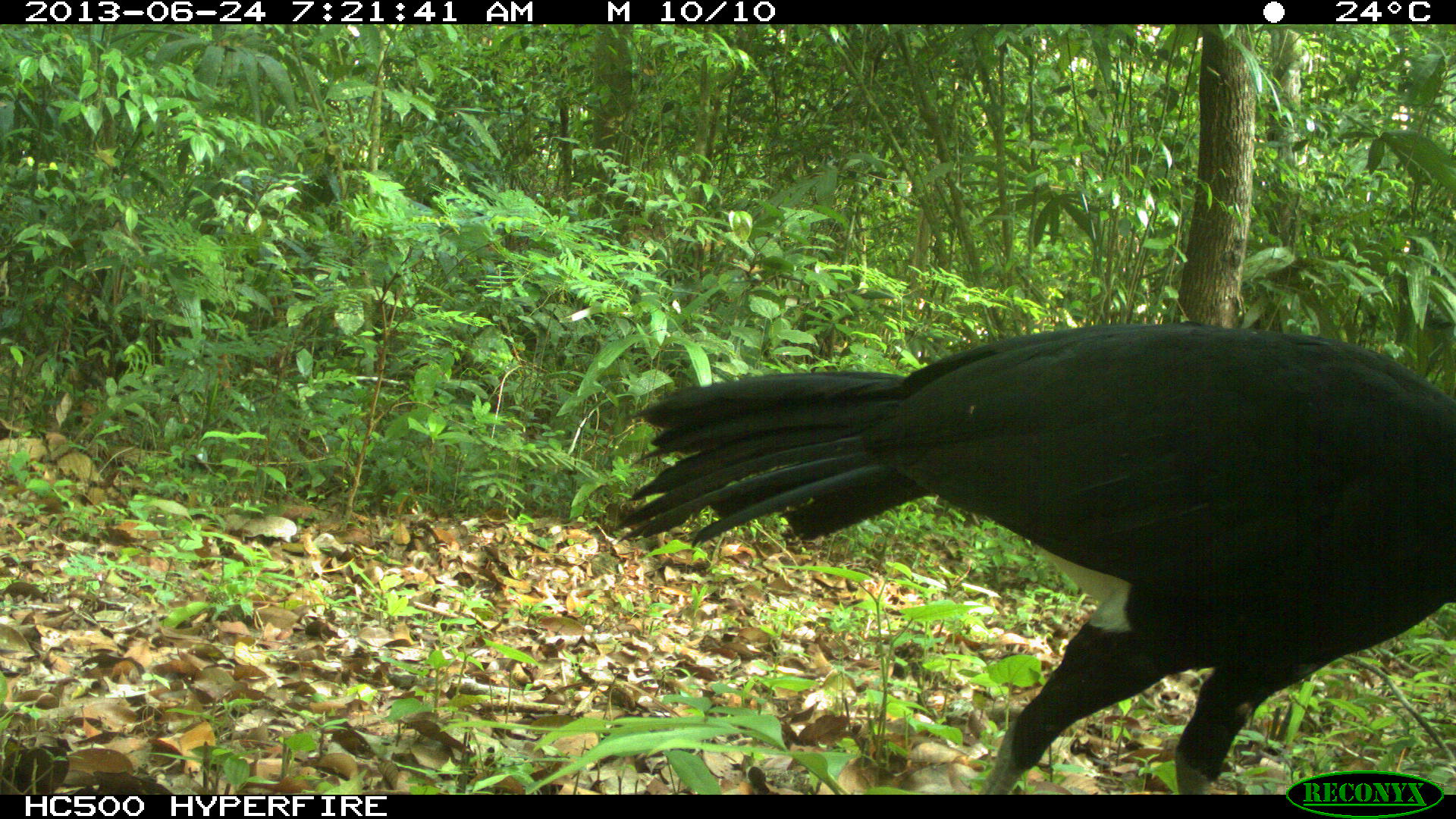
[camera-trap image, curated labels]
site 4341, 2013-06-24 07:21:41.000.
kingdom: Animalia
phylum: Chordata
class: Aves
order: Galliformes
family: Cracidae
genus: Crax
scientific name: Crax rubra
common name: great curassow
Crax rubra (great curassow), count 1, sex male.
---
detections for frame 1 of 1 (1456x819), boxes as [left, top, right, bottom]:
crax rubra: [610, 320, 1456, 795]